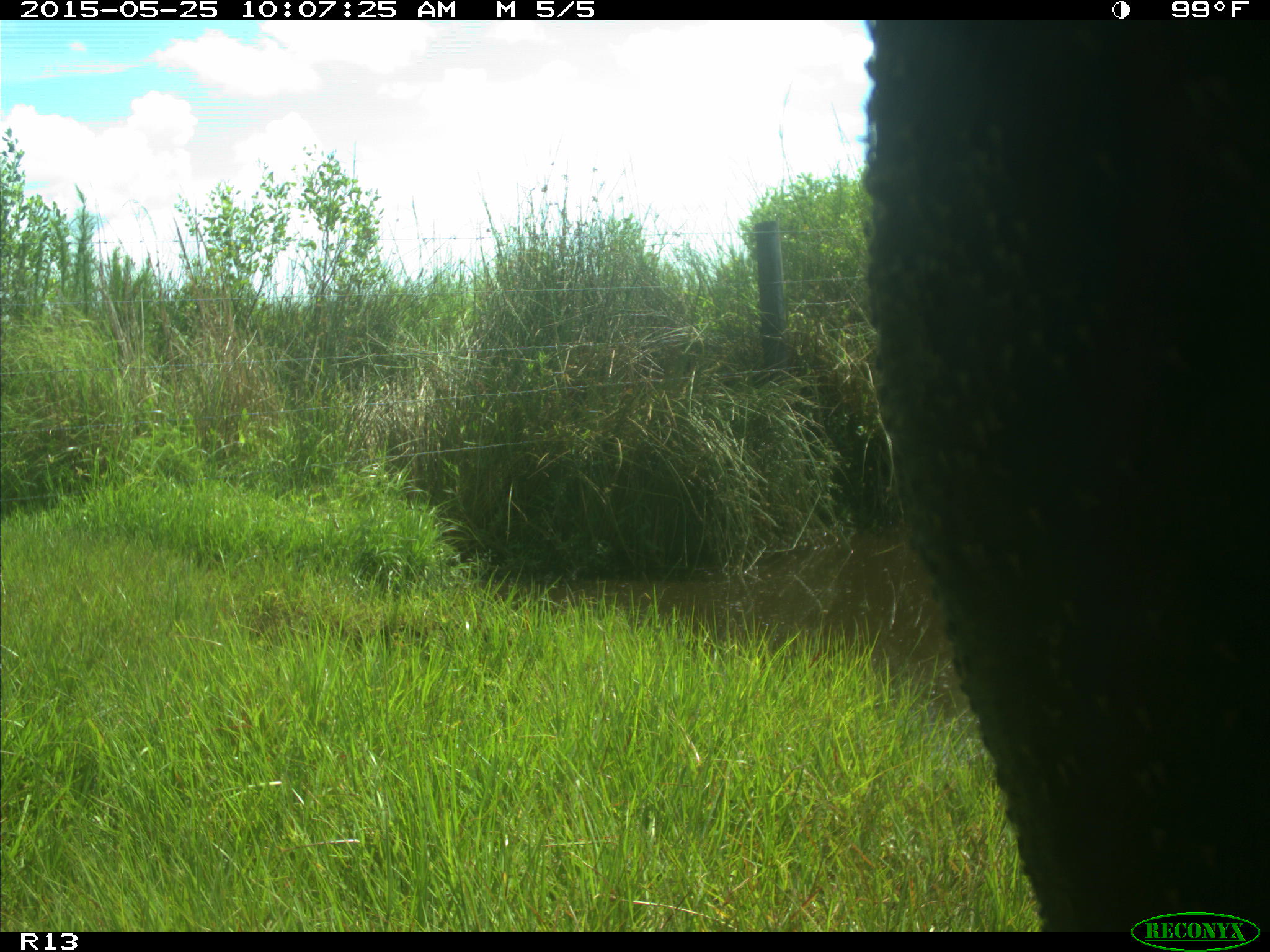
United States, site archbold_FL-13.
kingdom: Animalia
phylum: Chordata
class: Mammalia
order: Artiodactyla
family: Bovidae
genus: Bos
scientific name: Bos taurus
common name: domestic cow